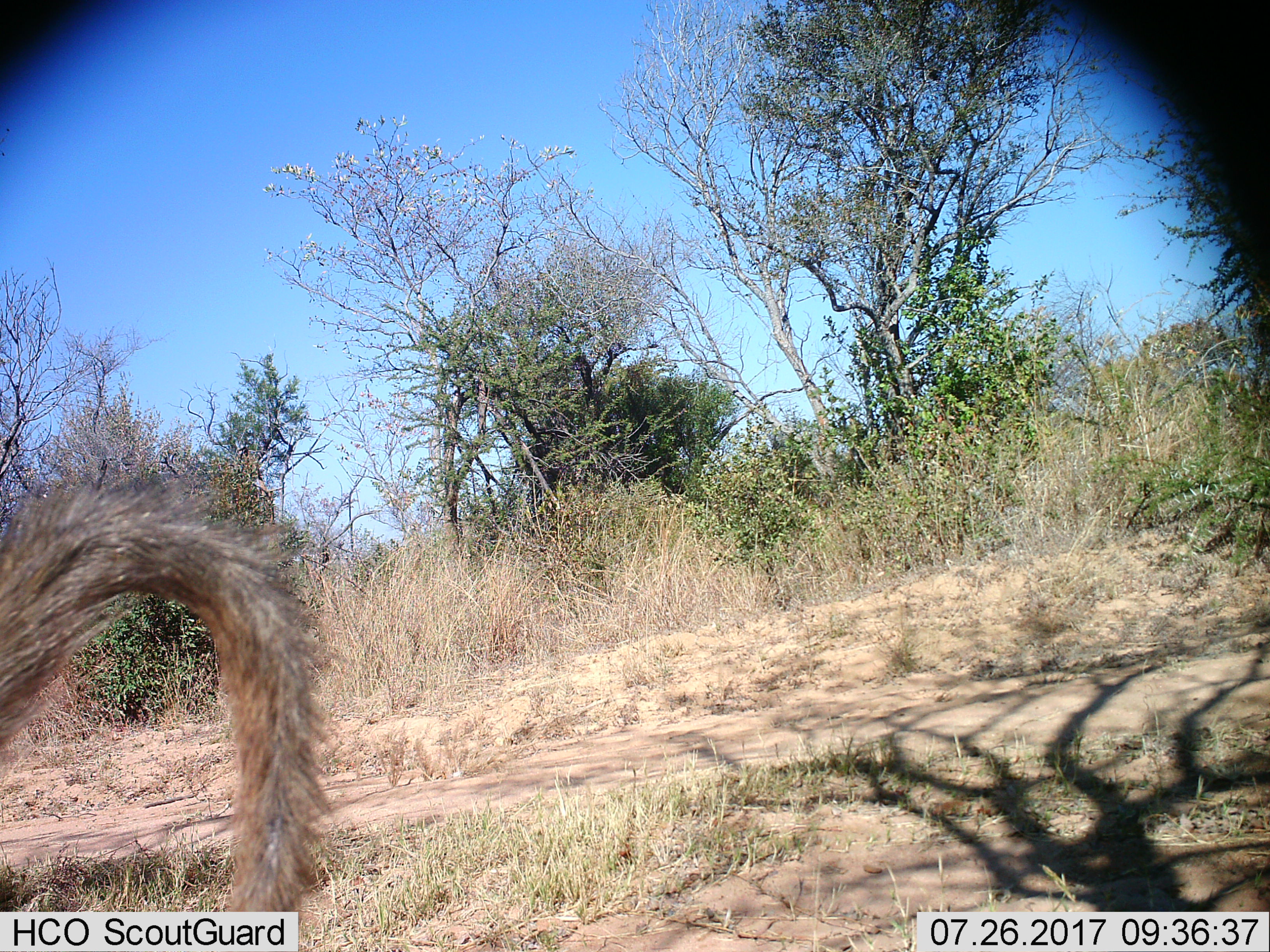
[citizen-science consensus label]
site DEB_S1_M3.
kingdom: Animalia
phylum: Chordata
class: Mammalia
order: Primates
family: Cercopithecidae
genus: Papio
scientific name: Papio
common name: baboon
Baboon (Papio), count 1. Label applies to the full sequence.